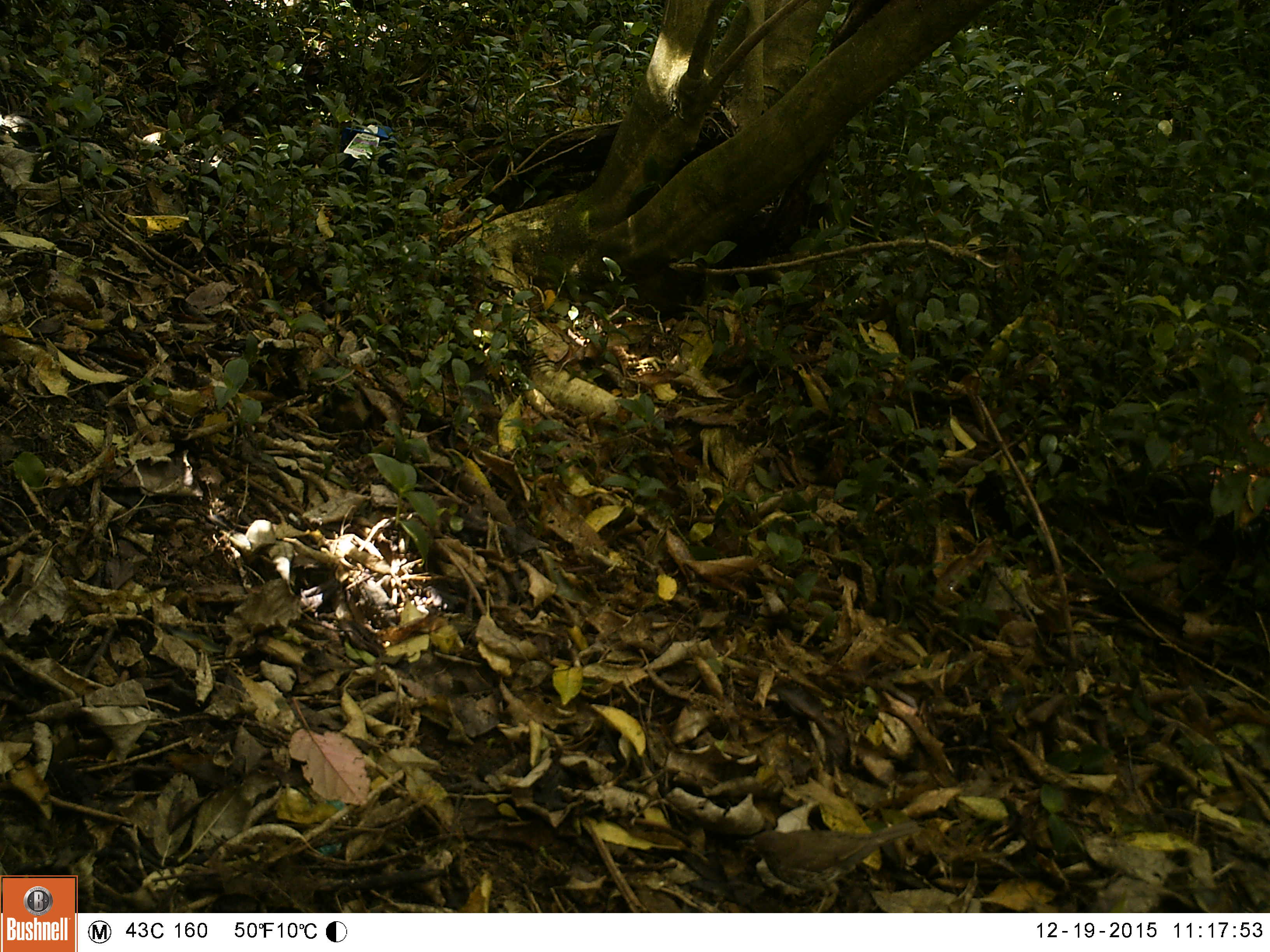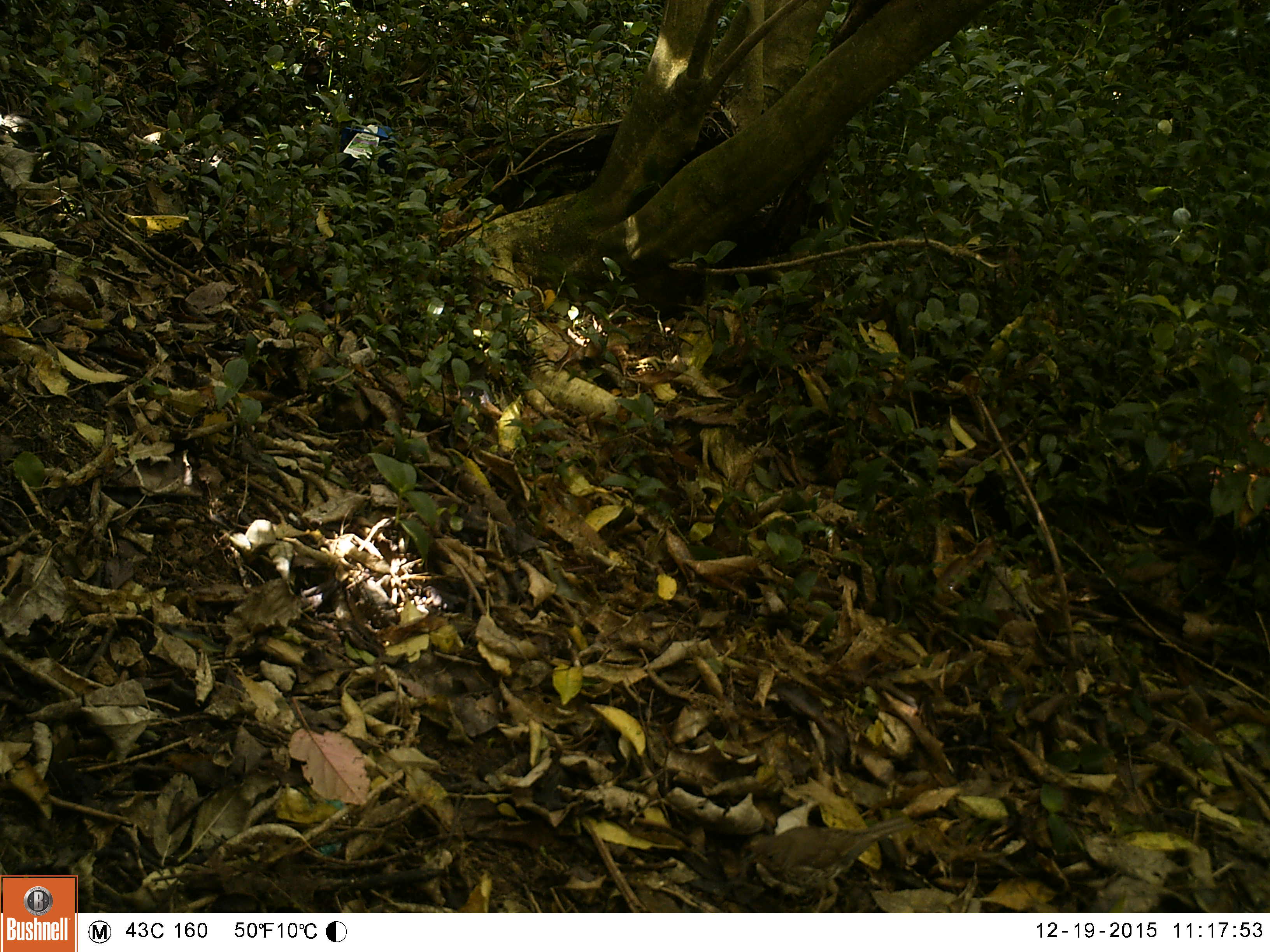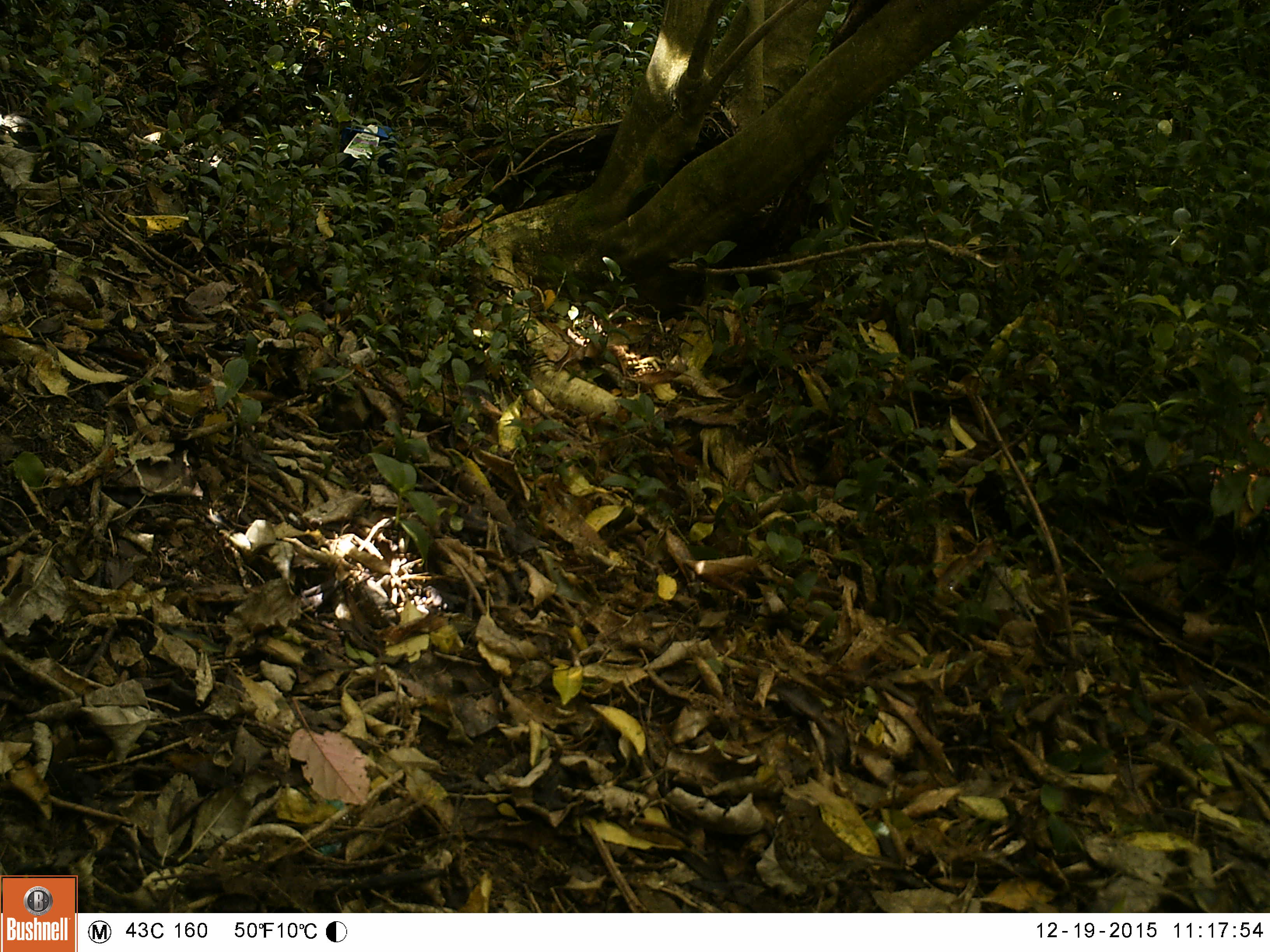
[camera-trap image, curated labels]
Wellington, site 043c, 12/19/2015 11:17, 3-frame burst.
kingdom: Animalia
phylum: Chordata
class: Aves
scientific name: Aves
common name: bird